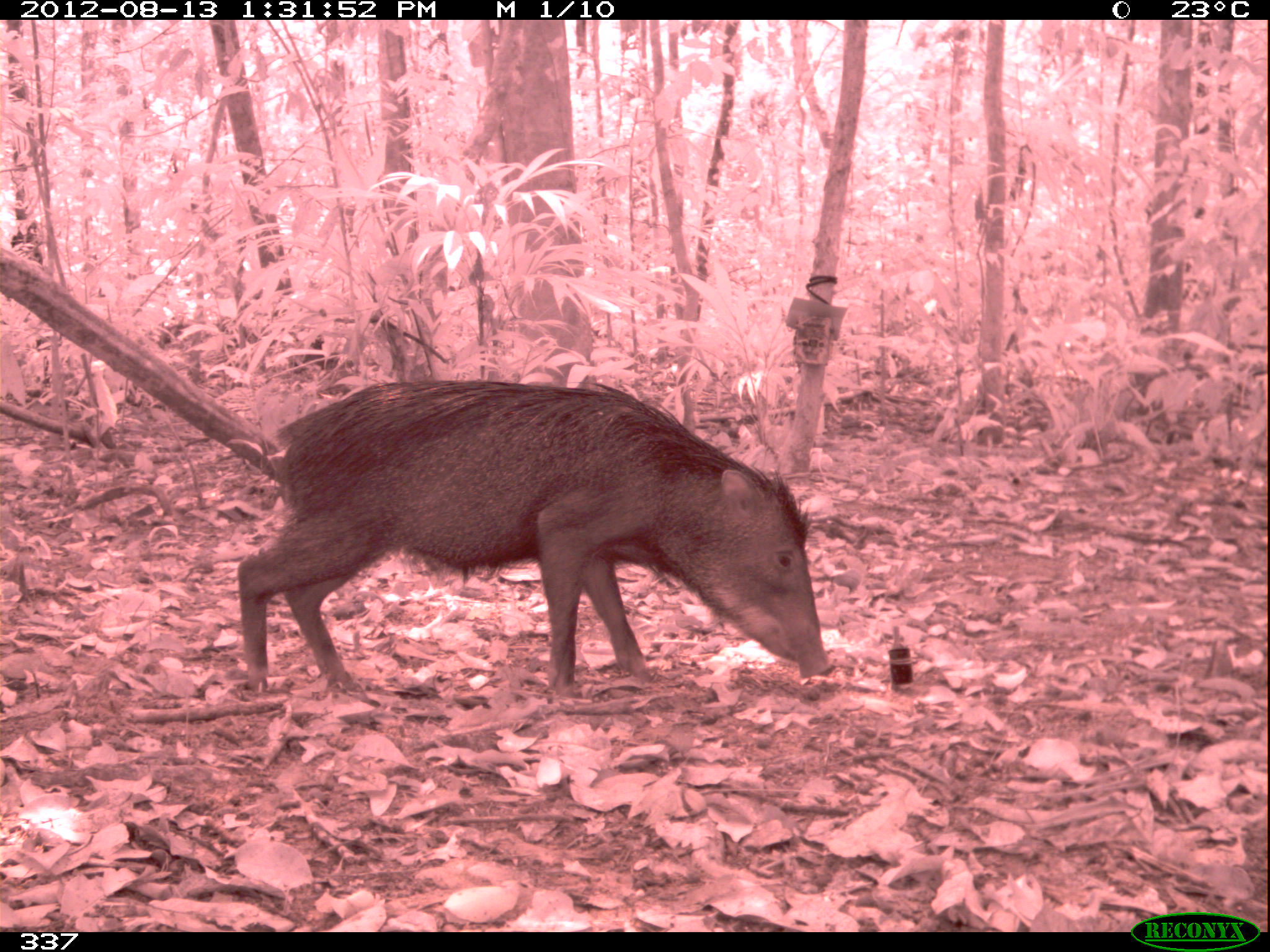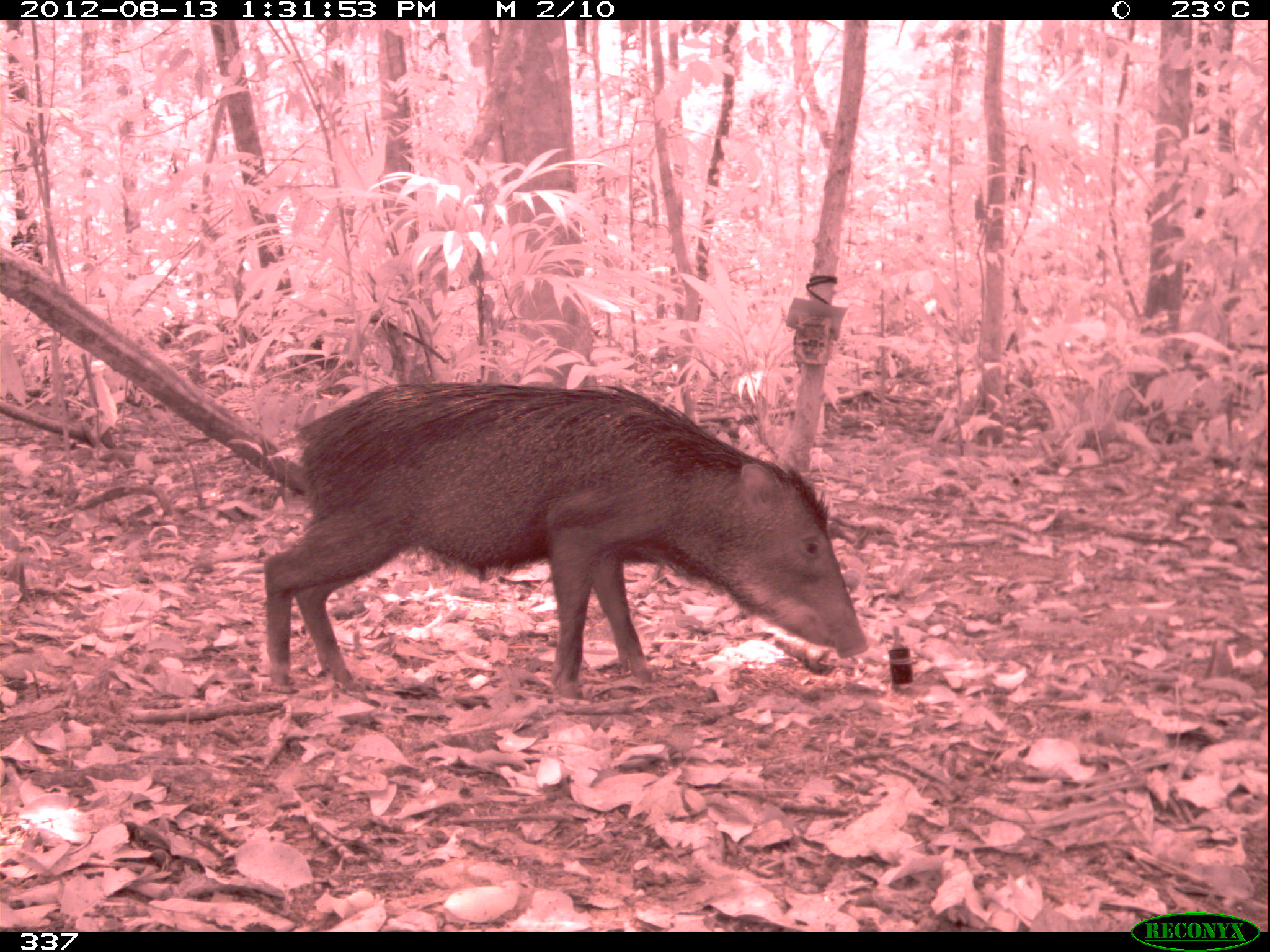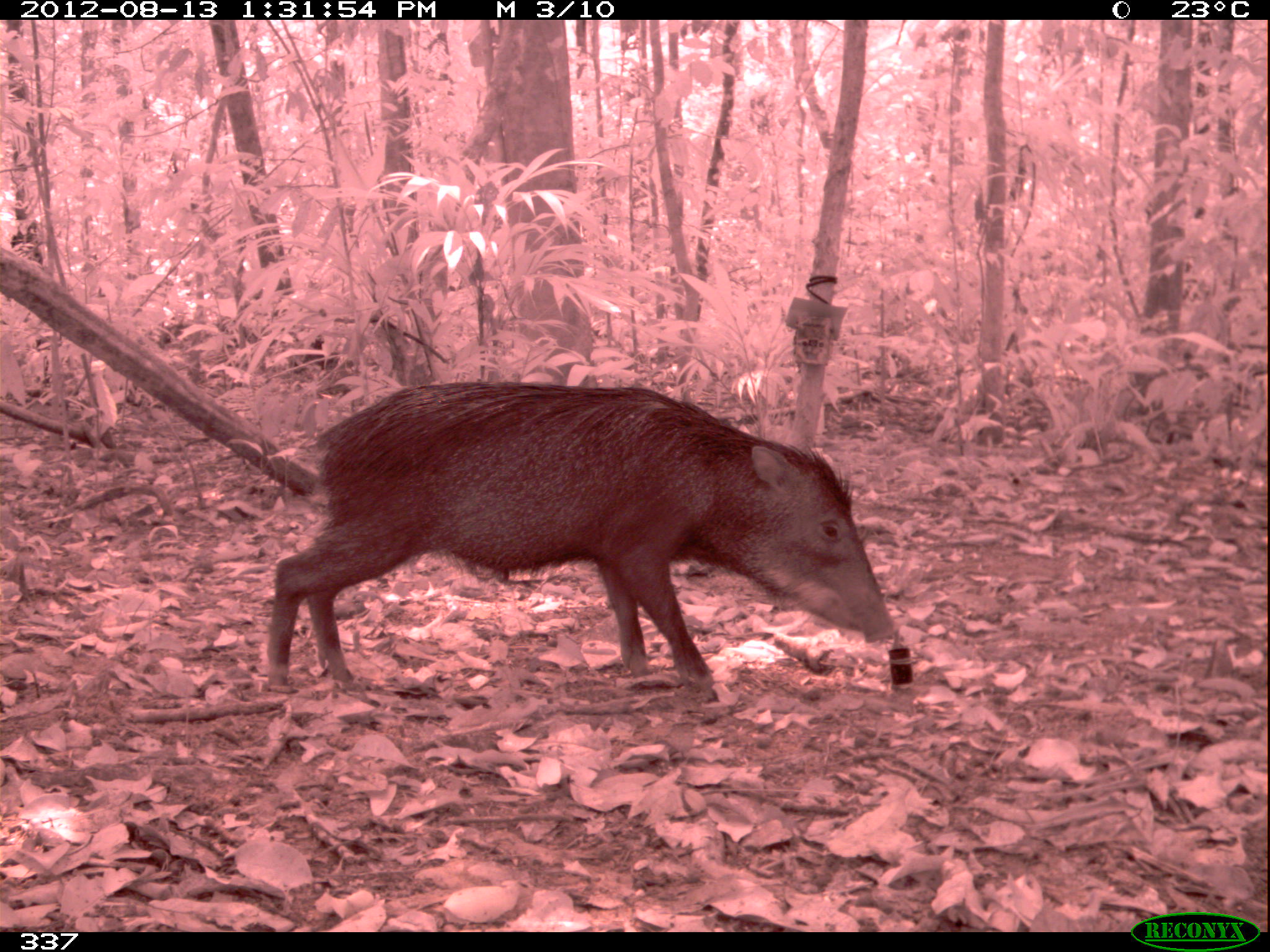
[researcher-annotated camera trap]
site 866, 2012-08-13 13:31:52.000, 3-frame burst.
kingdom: Animalia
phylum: Chordata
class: Mammalia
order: Artiodactyla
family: Tayassuidae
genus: Tayassu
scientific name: Tayassu pecari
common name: white-lipped peccary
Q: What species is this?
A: Tayassu pecari (white-lipped peccary).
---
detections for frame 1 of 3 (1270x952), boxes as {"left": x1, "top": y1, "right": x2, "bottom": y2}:
tayassu pecari: {"left": 233, "top": 373, "right": 832, "bottom": 699}